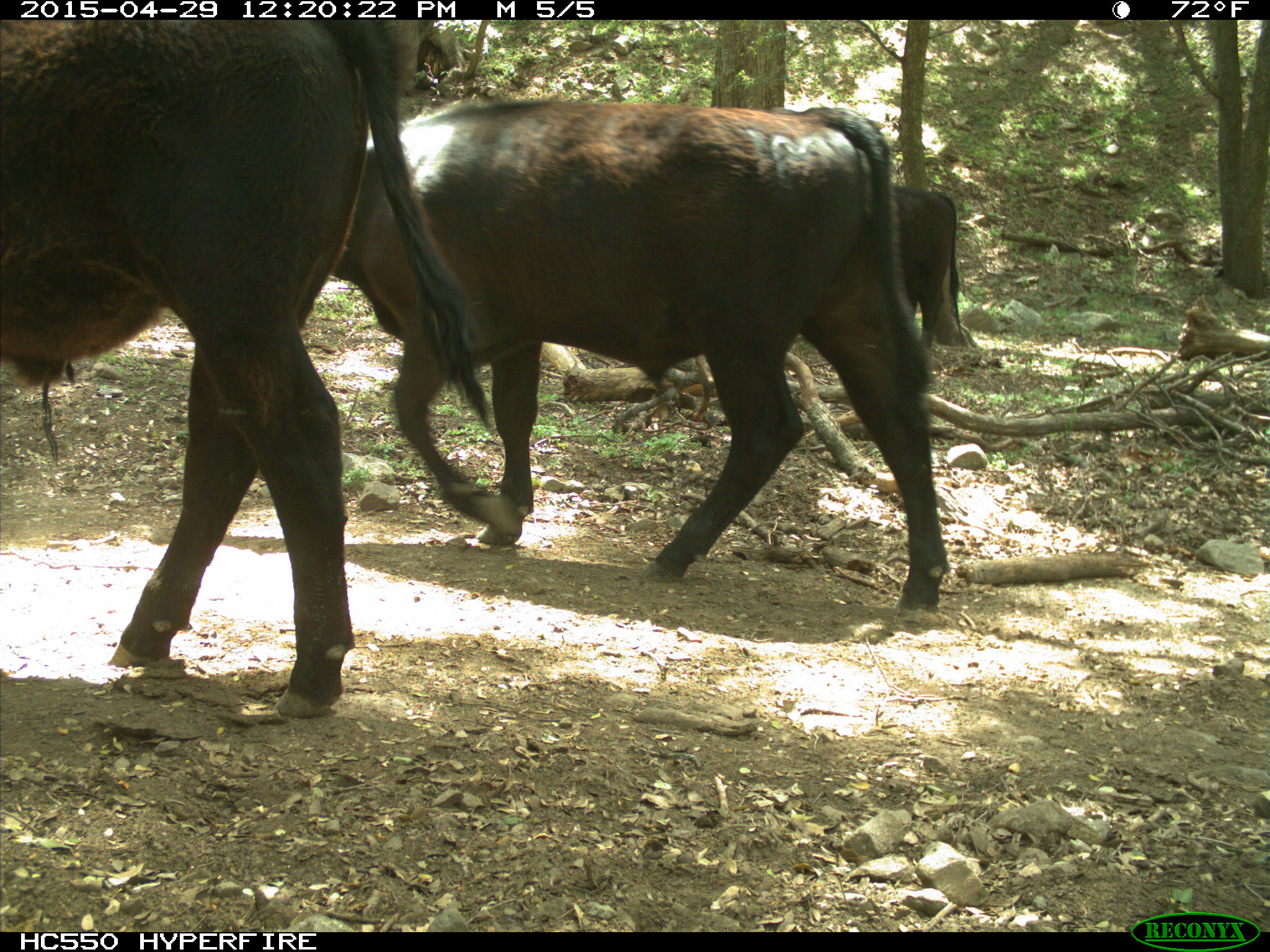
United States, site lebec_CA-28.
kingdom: Animalia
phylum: Chordata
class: Mammalia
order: Artiodactyla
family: Bovidae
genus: Bos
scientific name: Bos taurus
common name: domestic cow